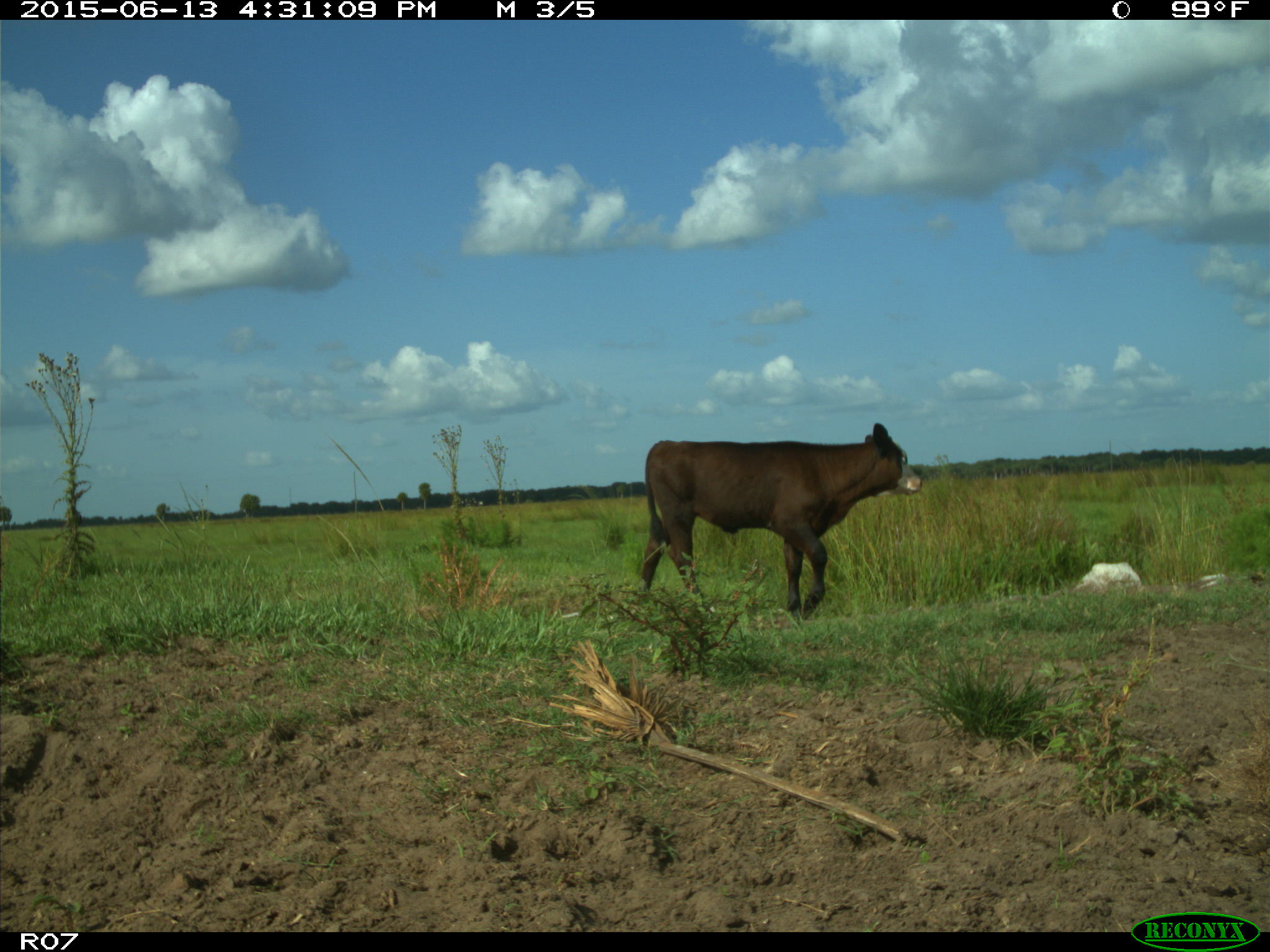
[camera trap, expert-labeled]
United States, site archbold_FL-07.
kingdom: Animalia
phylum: Chordata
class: Mammalia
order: Artiodactyla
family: Bovidae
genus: Bos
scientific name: Bos taurus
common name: domestic cow